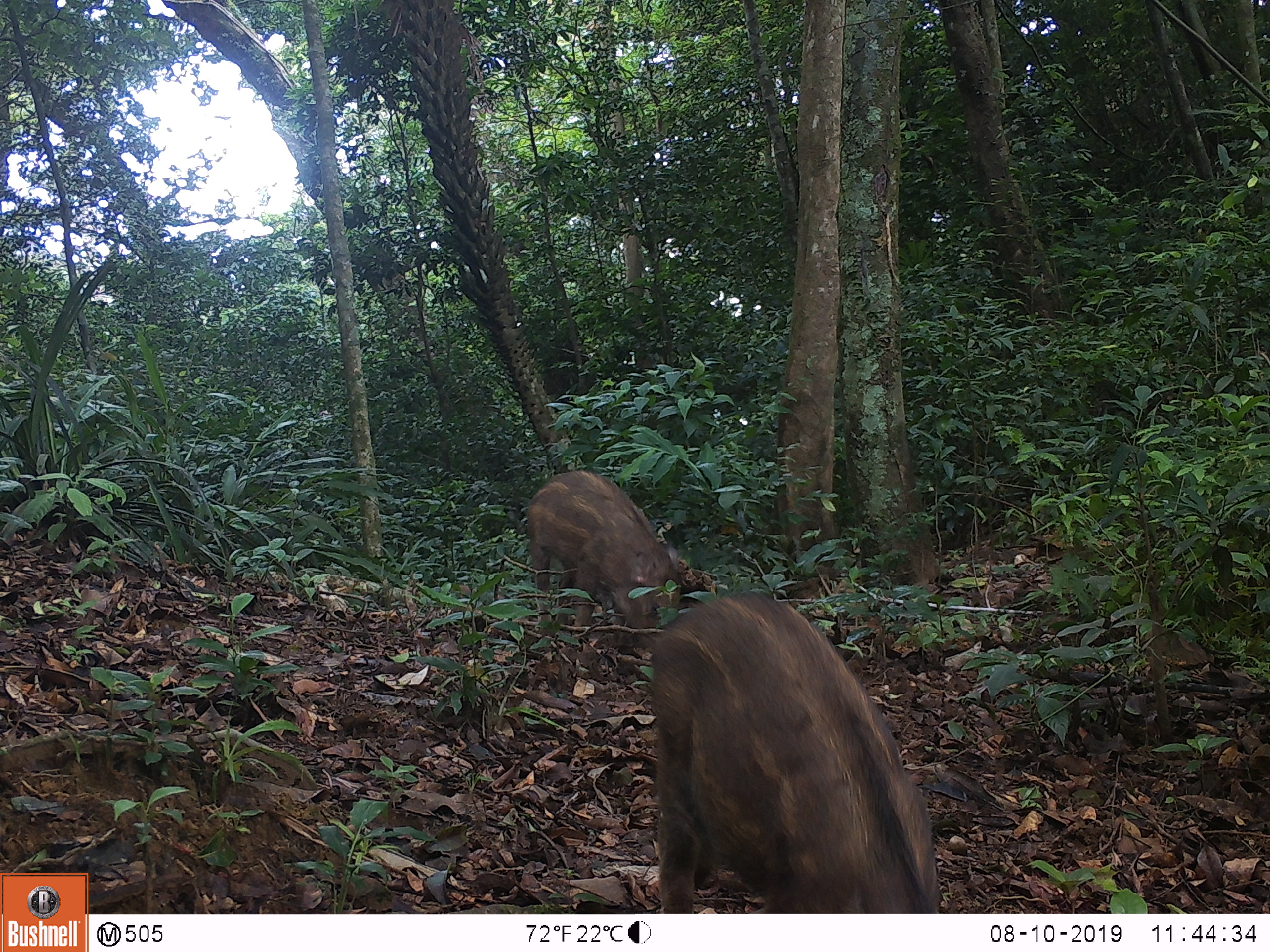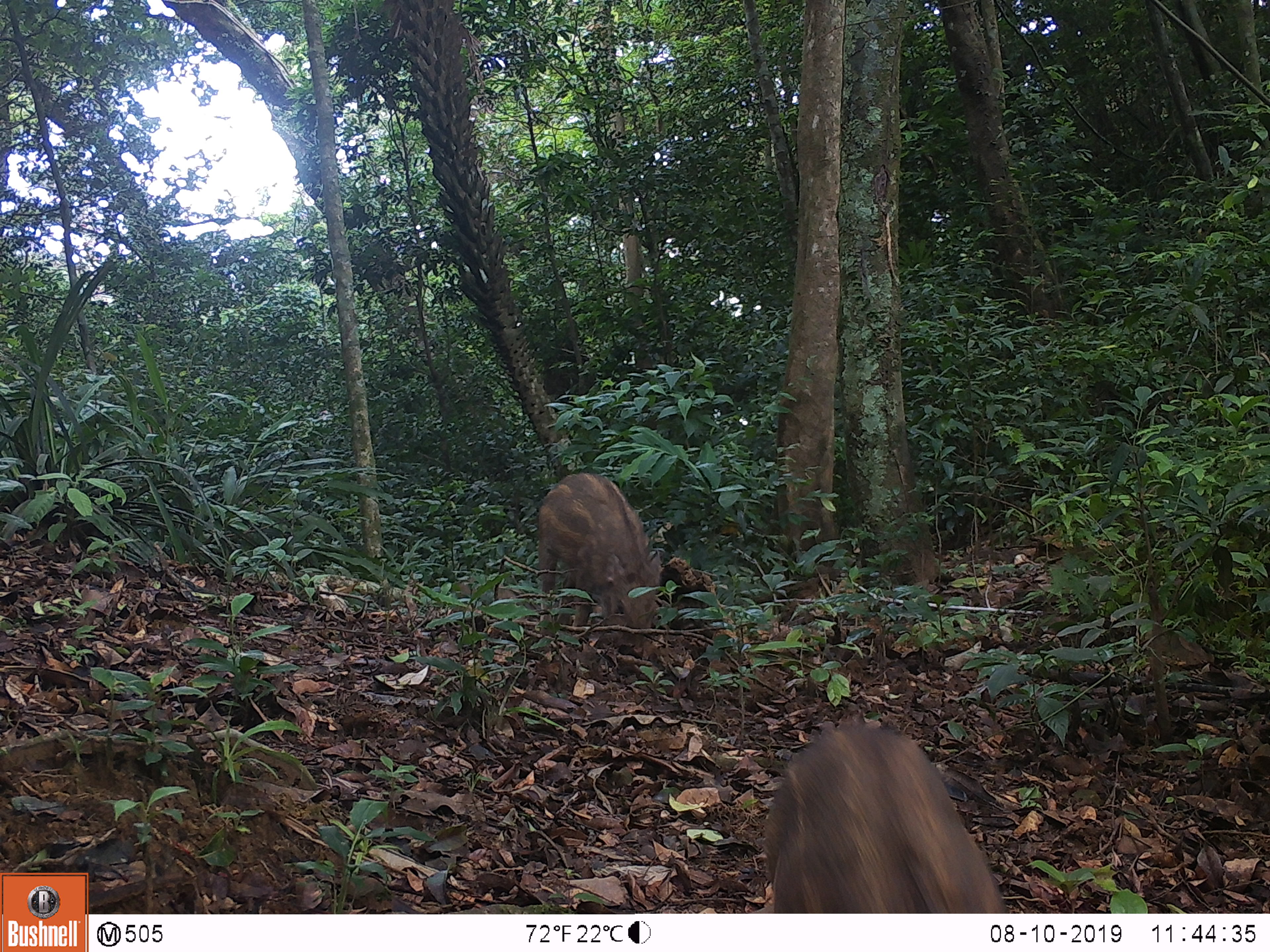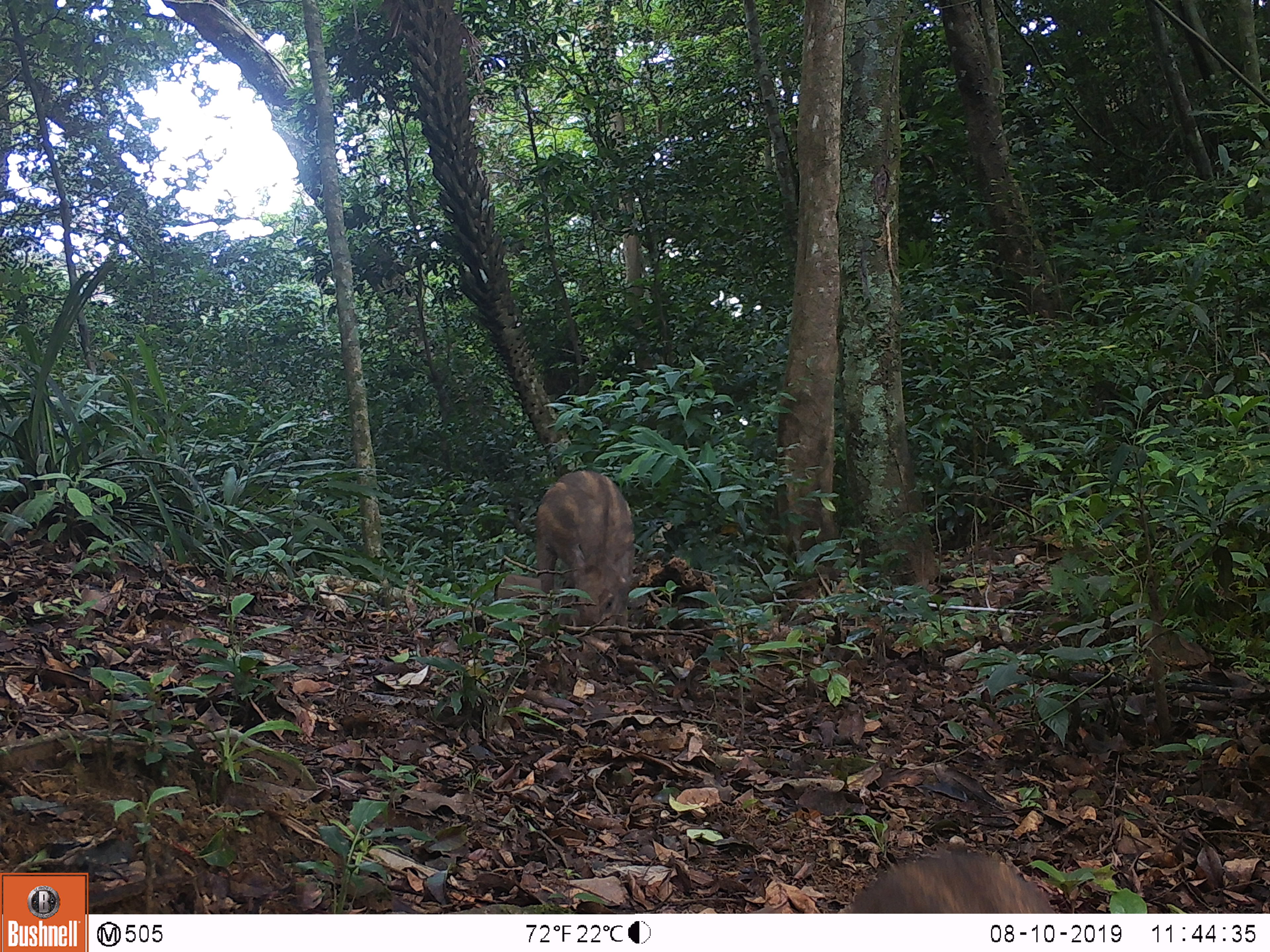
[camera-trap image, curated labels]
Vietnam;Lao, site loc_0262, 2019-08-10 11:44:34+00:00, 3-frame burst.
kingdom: Animalia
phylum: Chordata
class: Mammalia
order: Artiodactyla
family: Suidae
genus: Sus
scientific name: Sus scrofa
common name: eurasian wild pig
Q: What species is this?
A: Eurasian wild pig (Sus scrofa).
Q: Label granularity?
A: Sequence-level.